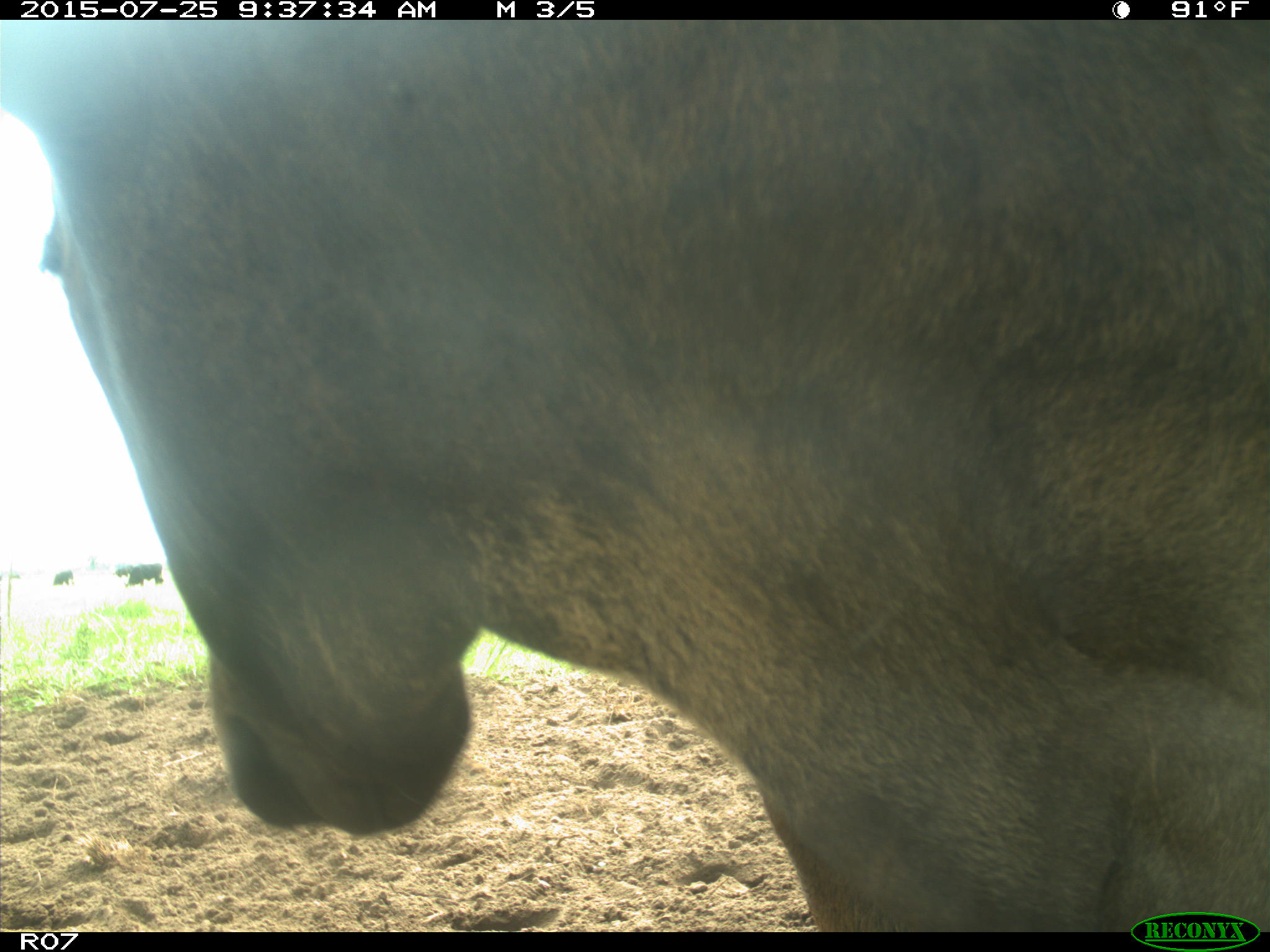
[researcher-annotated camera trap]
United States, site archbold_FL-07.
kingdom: Animalia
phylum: Chordata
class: Mammalia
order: Artiodactyla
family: Bovidae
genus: Bos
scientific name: Bos taurus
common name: domestic cow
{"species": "Bos taurus (domestic cow)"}